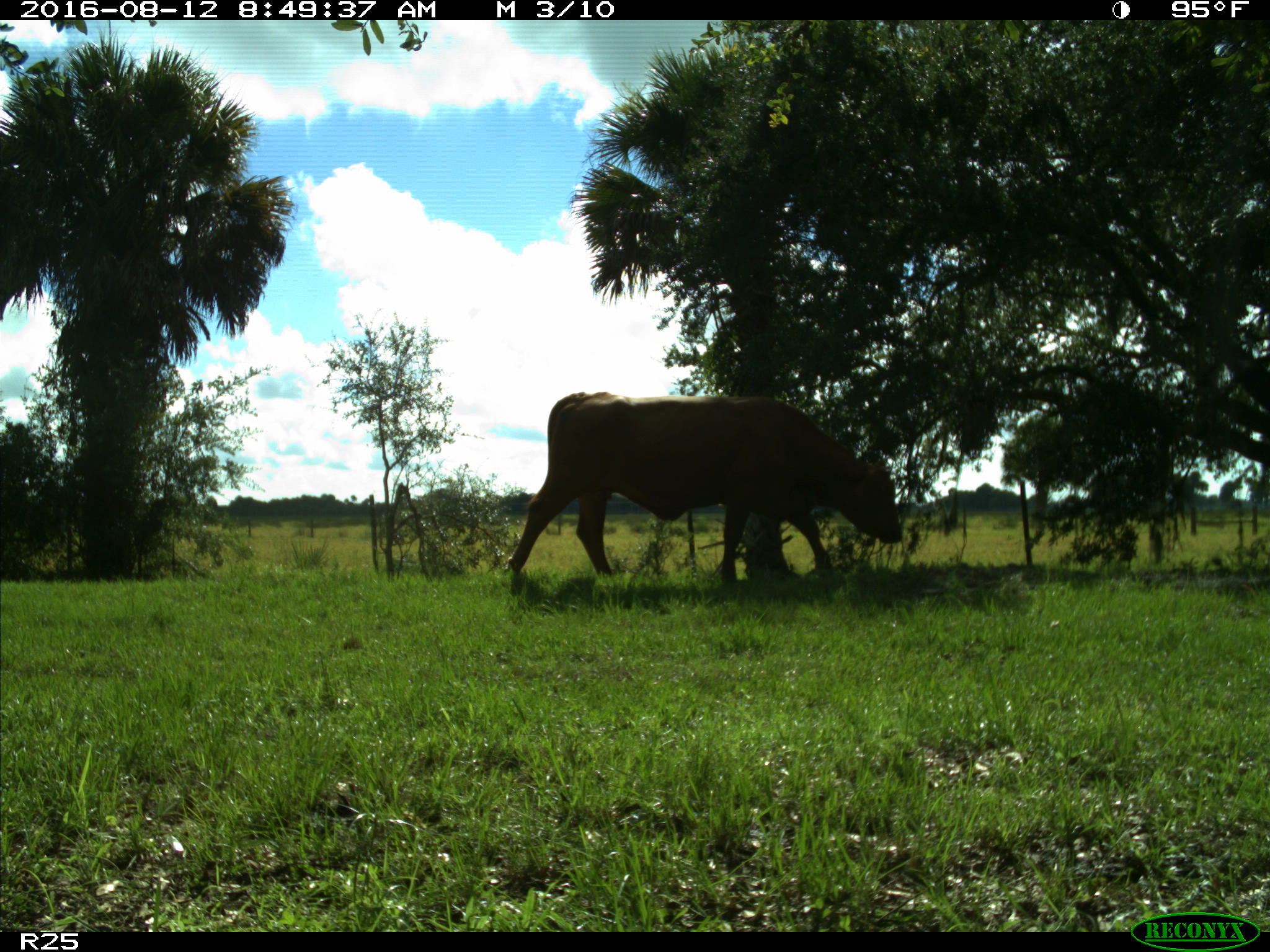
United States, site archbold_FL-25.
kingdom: Animalia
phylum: Chordata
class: Mammalia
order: Artiodactyla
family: Bovidae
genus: Bos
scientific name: Bos taurus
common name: domestic cow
Bos taurus (domestic cow).